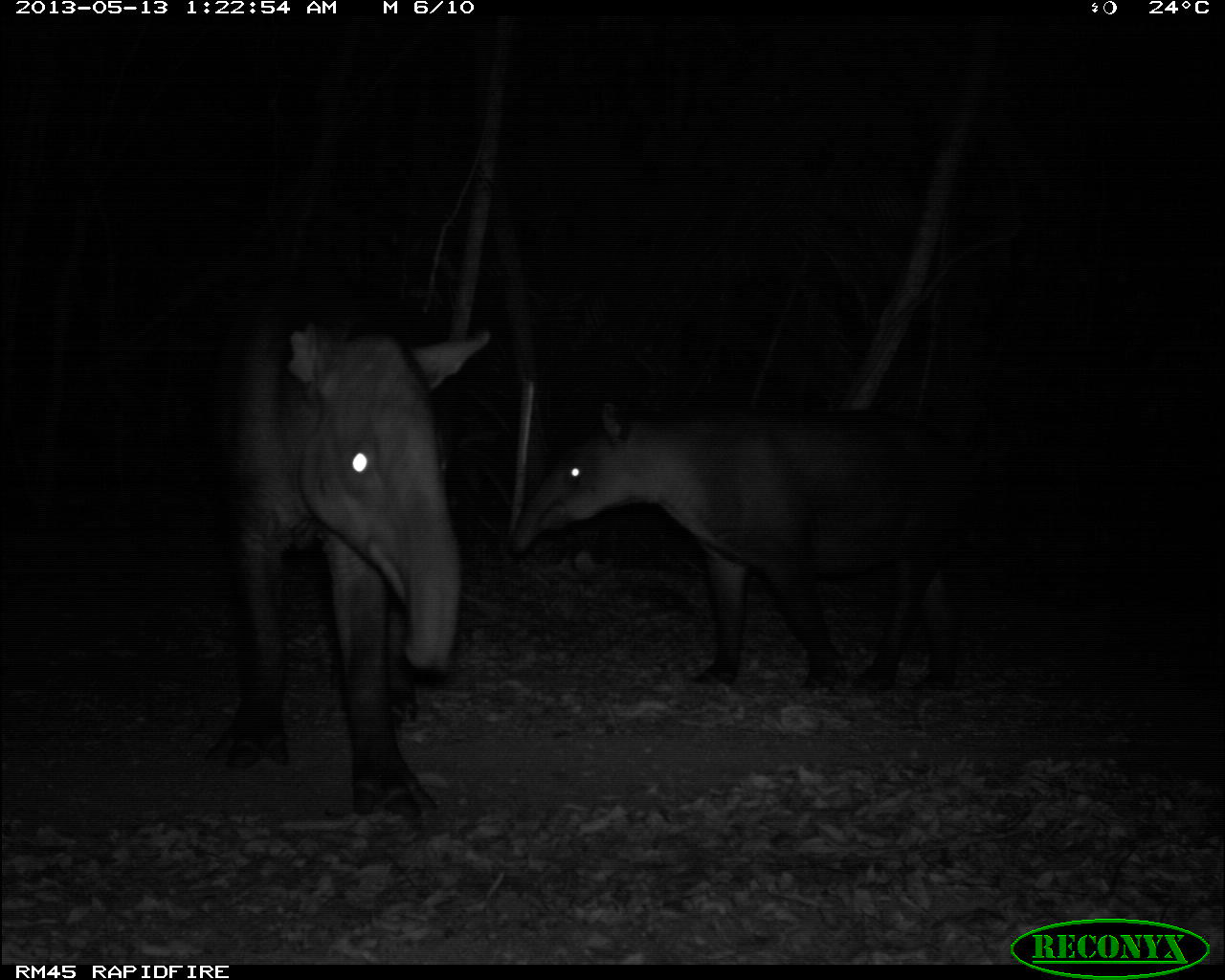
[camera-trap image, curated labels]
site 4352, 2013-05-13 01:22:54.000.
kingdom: Animalia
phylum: Chordata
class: Mammalia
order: Perissodactyla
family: Tapiridae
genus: Tapirus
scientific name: Tapirus bairdii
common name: baird's tapir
Tapirus bairdii (baird's tapir), count 2.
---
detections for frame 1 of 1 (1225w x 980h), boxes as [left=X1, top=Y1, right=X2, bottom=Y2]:
tapirus bairdii: [left=199, top=259, right=490, bottom=813]; [left=510, top=409, right=968, bottom=696]